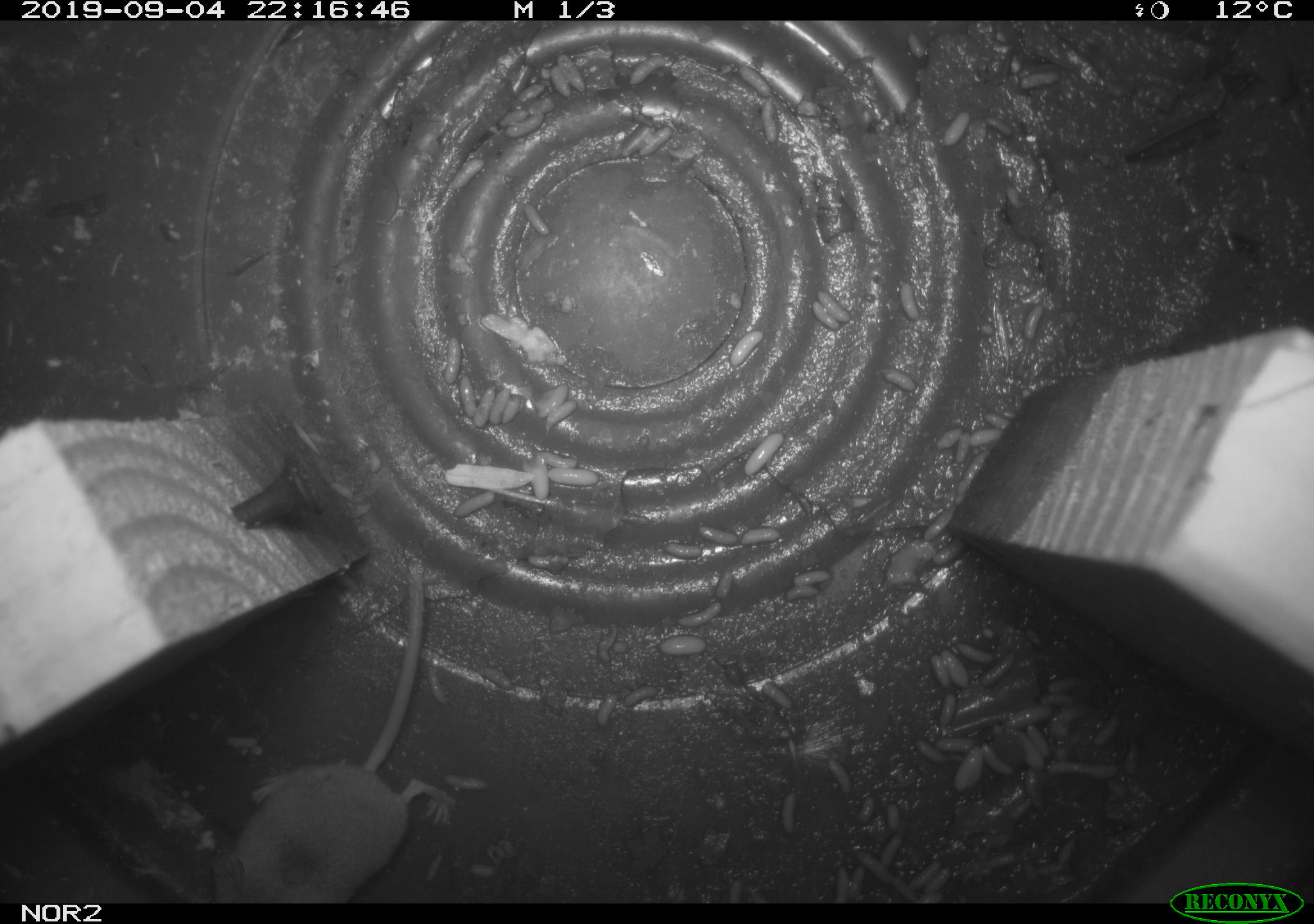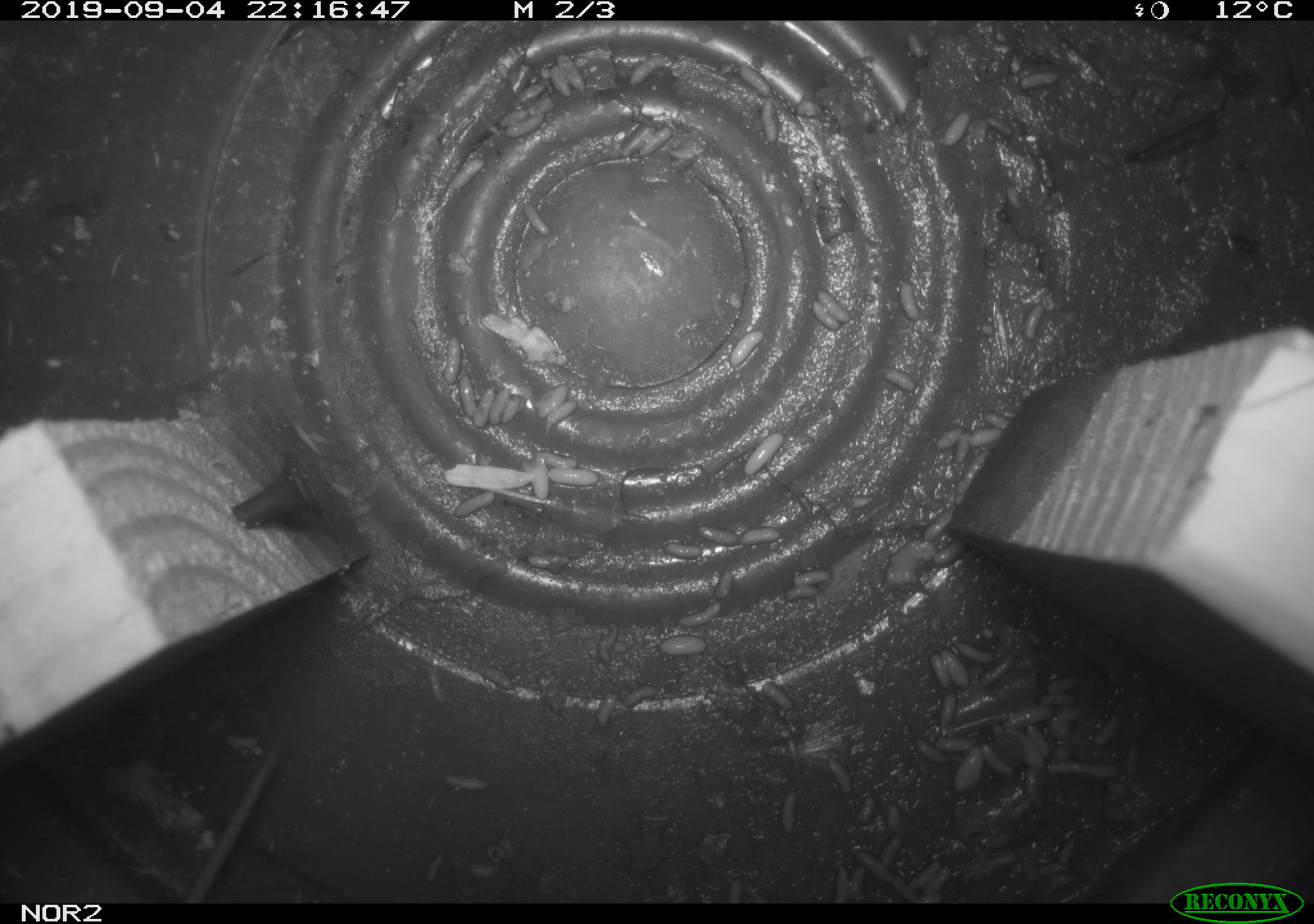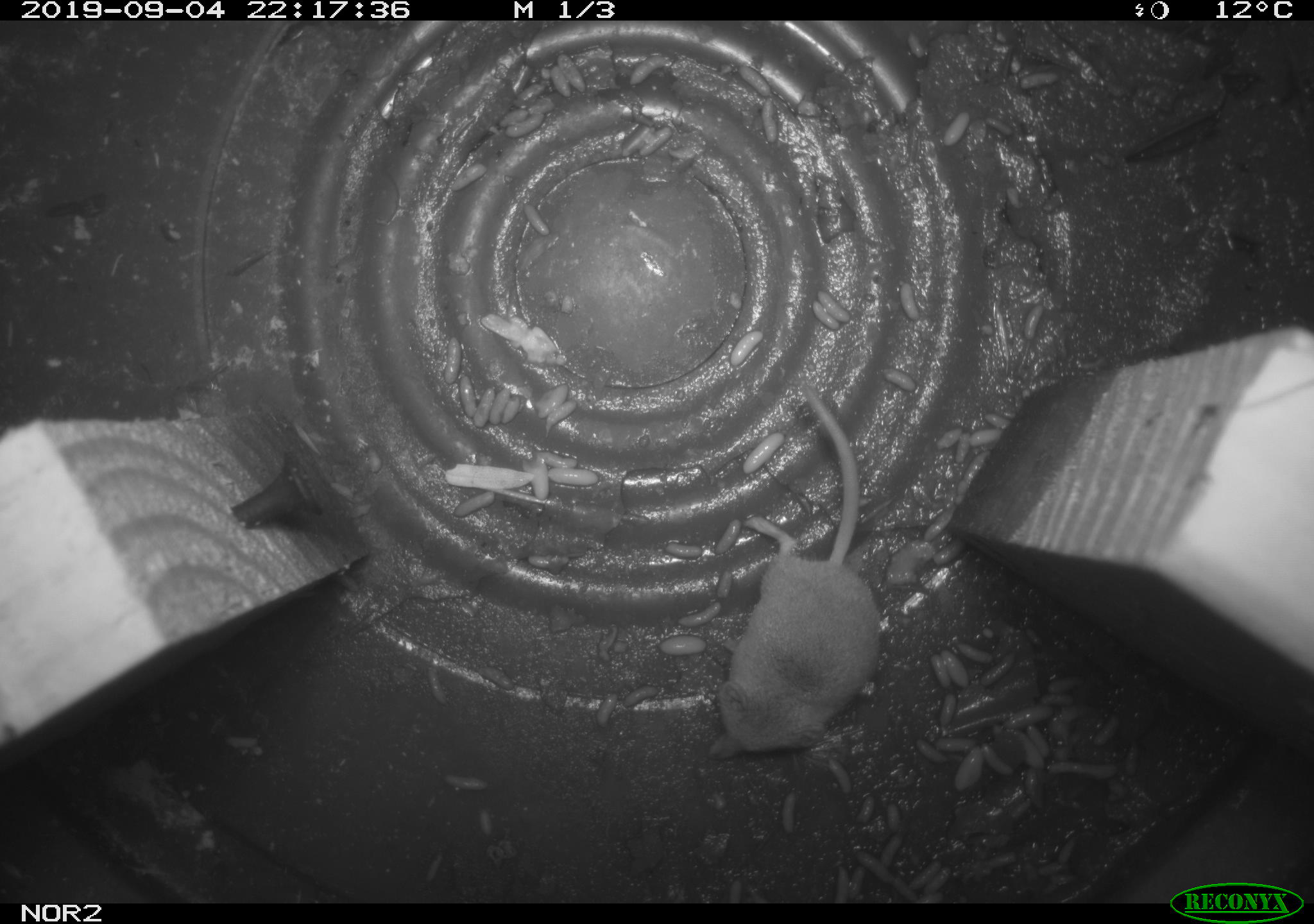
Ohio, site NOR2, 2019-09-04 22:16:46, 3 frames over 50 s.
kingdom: Animalia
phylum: Chordata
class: Mammalia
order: Eulipotyphla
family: Soricidae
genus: Sorex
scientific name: Sorex cinereus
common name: masked shrew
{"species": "masked shrew (Sorex cinereus)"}